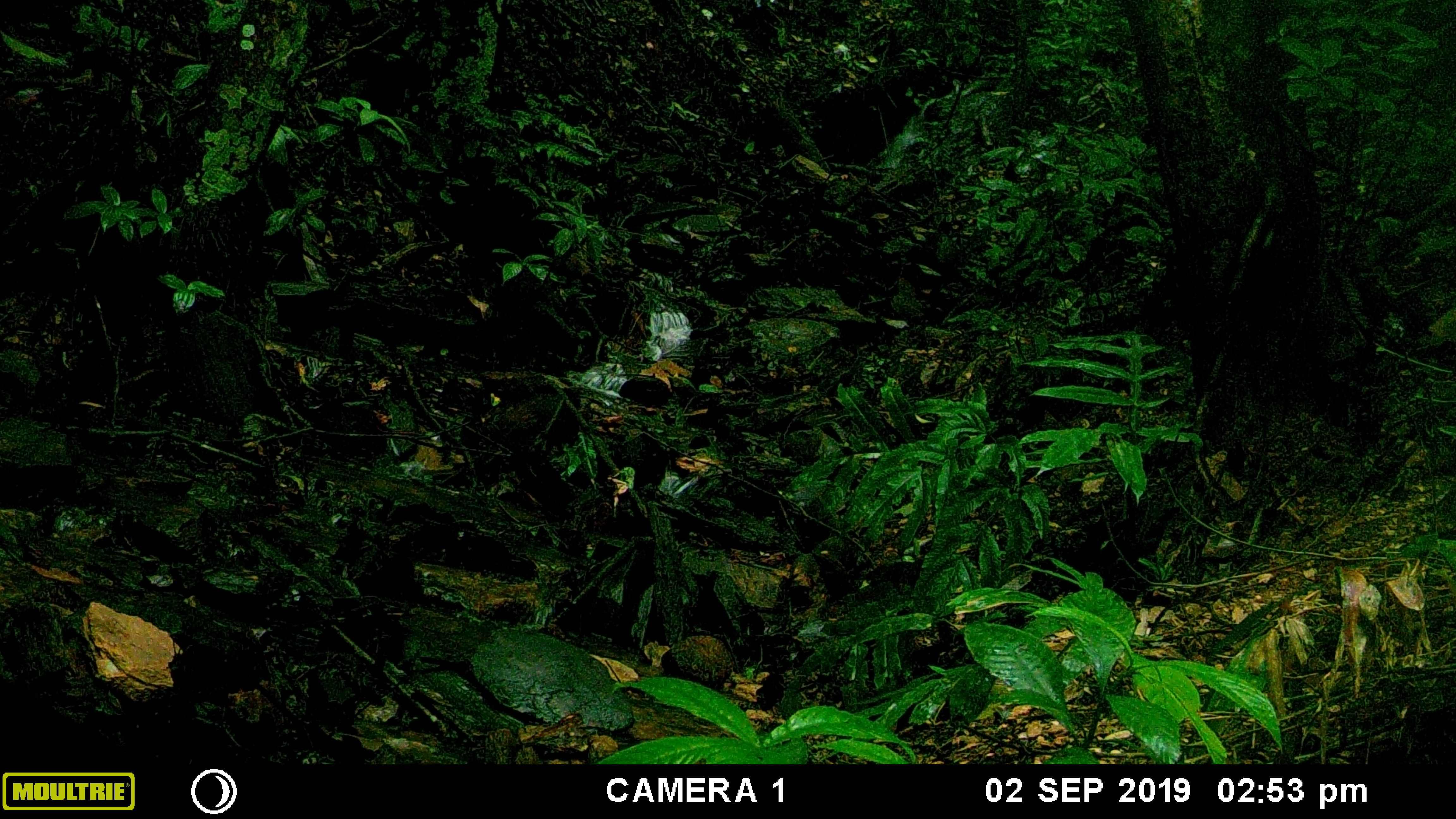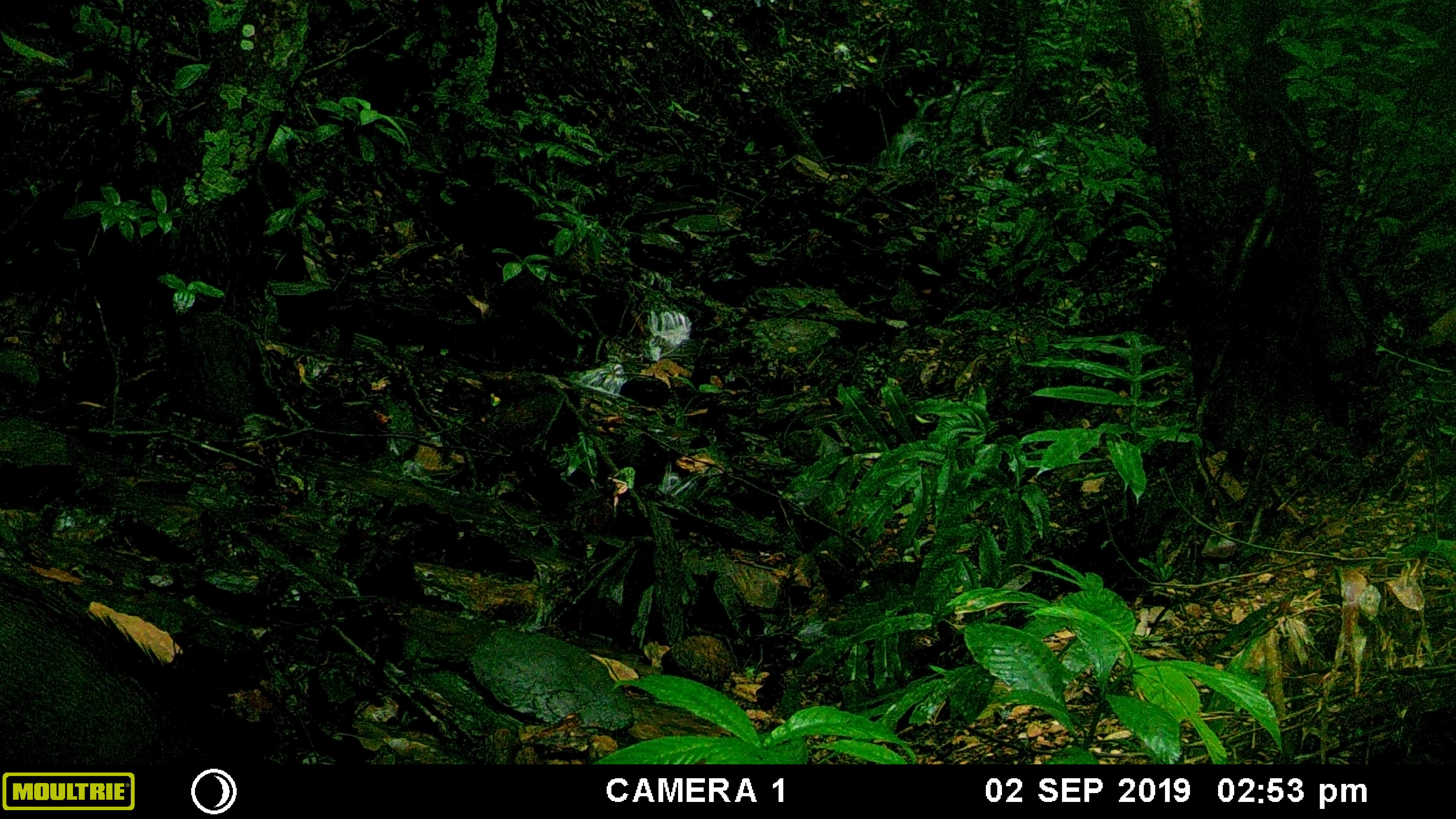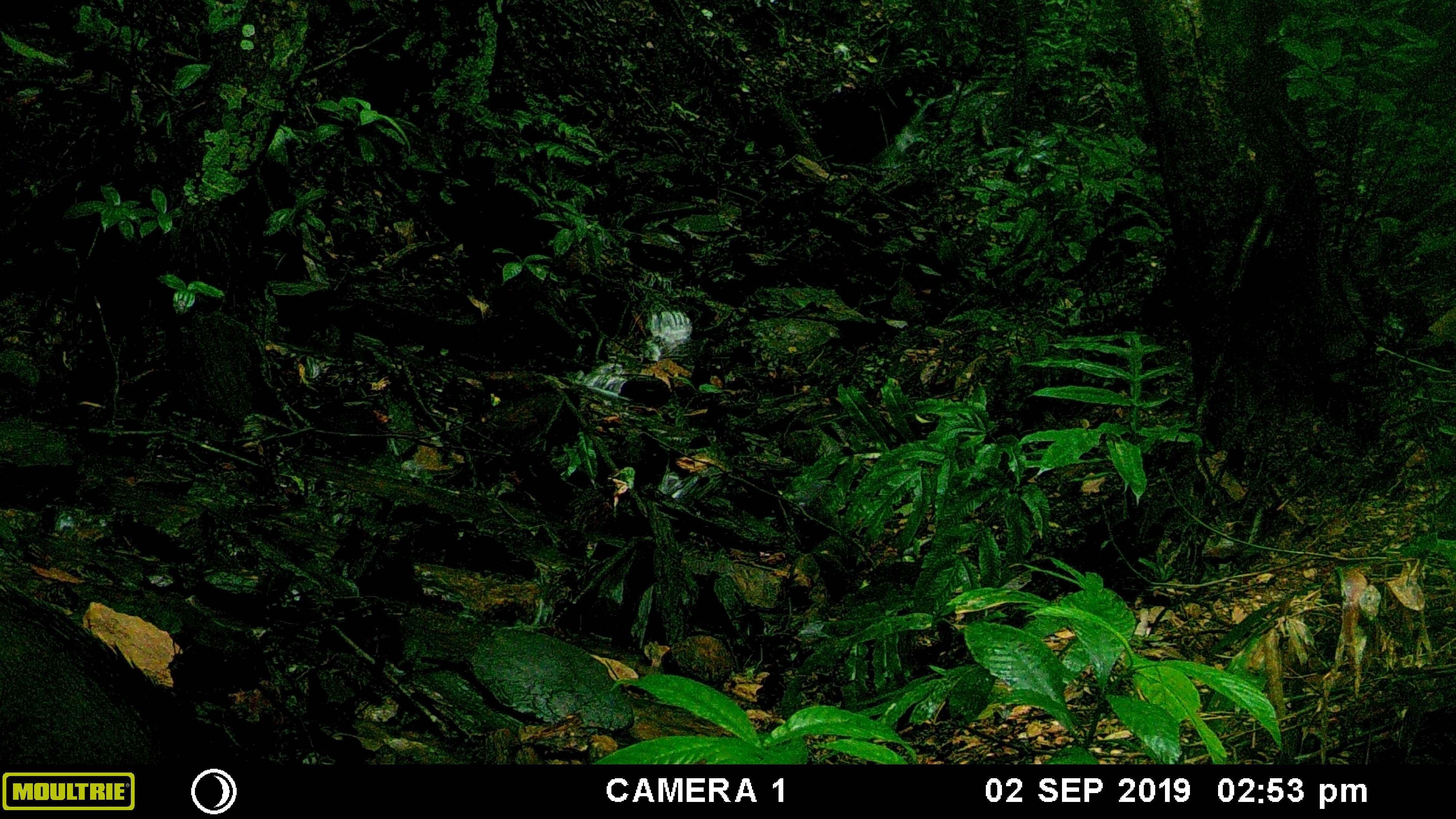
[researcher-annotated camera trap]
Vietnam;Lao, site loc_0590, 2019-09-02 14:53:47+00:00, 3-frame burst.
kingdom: Animalia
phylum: Chordata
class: Mammalia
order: Artiodactyla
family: Suidae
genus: Sus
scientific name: Sus scrofa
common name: eurasian wild pig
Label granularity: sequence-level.